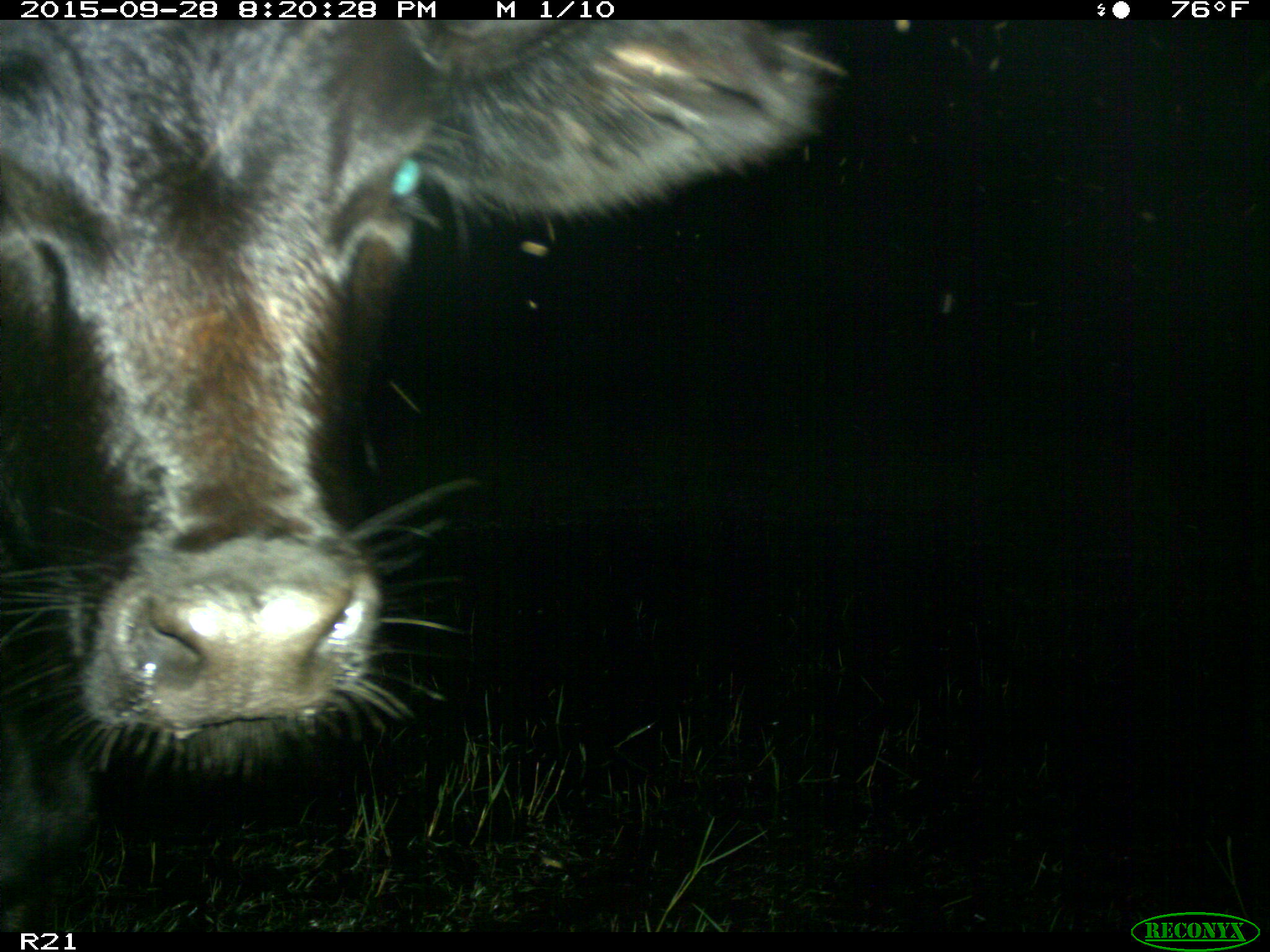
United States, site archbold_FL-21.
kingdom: Animalia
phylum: Chordata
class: Mammalia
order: Artiodactyla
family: Bovidae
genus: Bos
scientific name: Bos taurus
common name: domestic cow